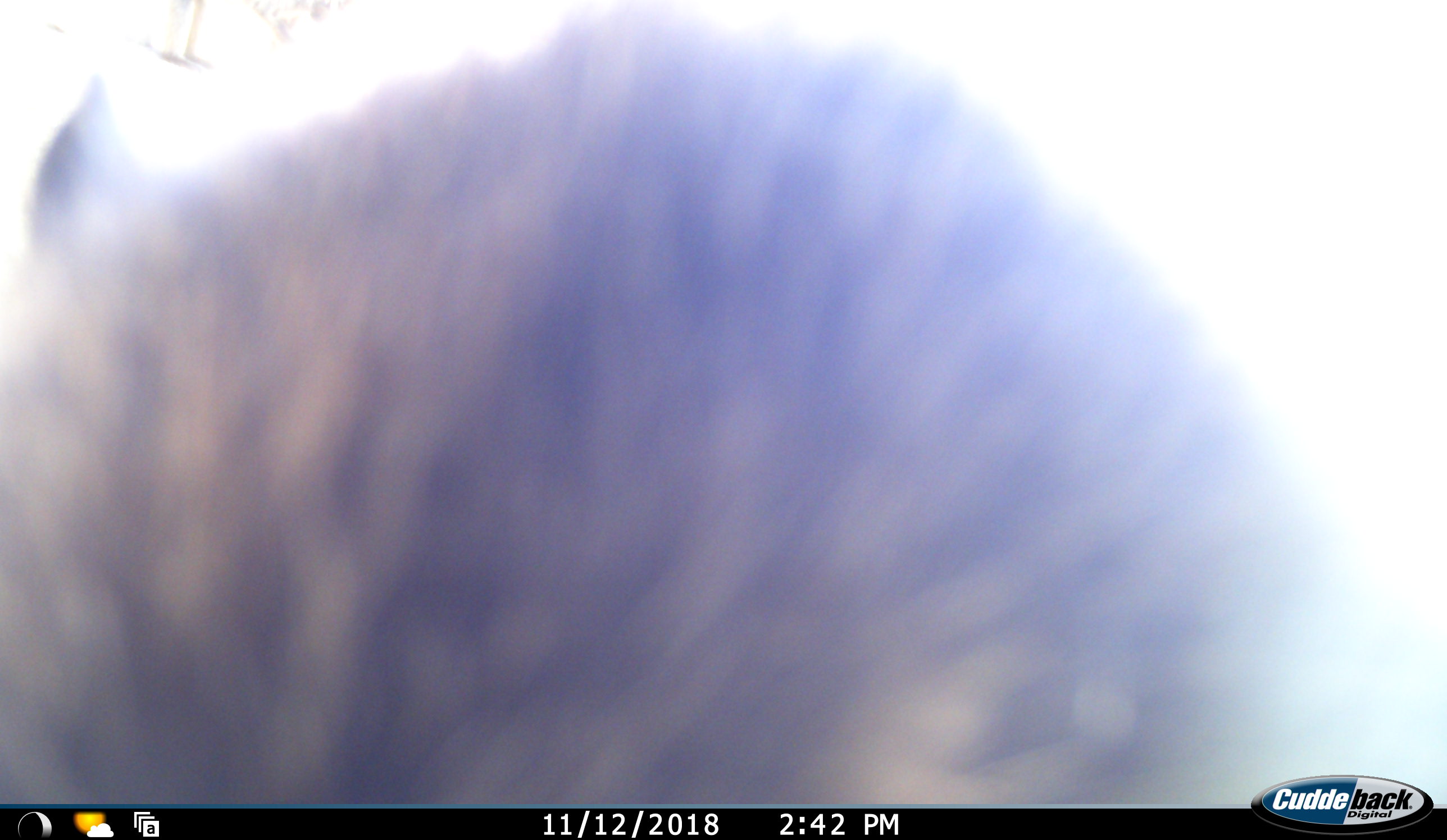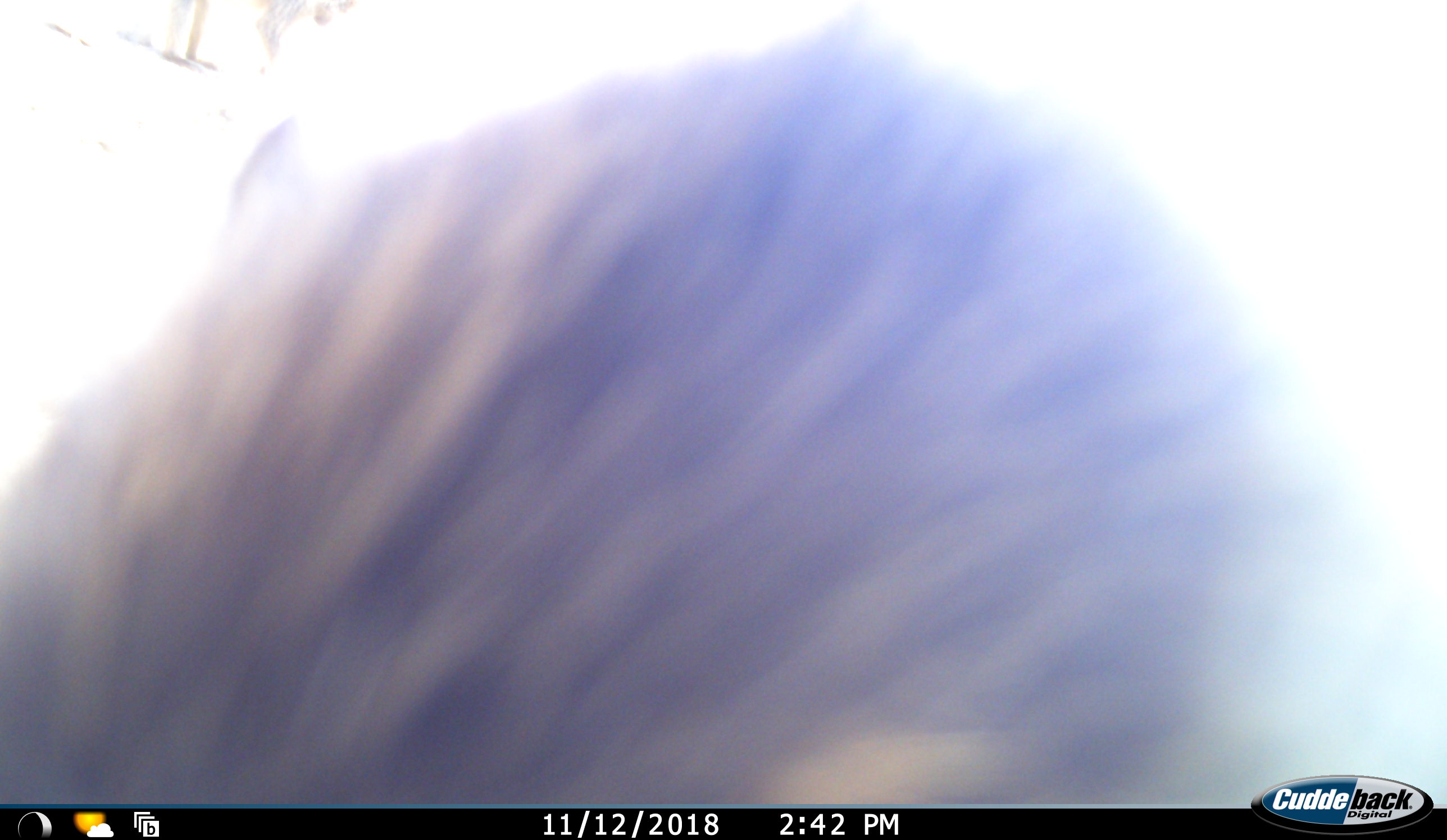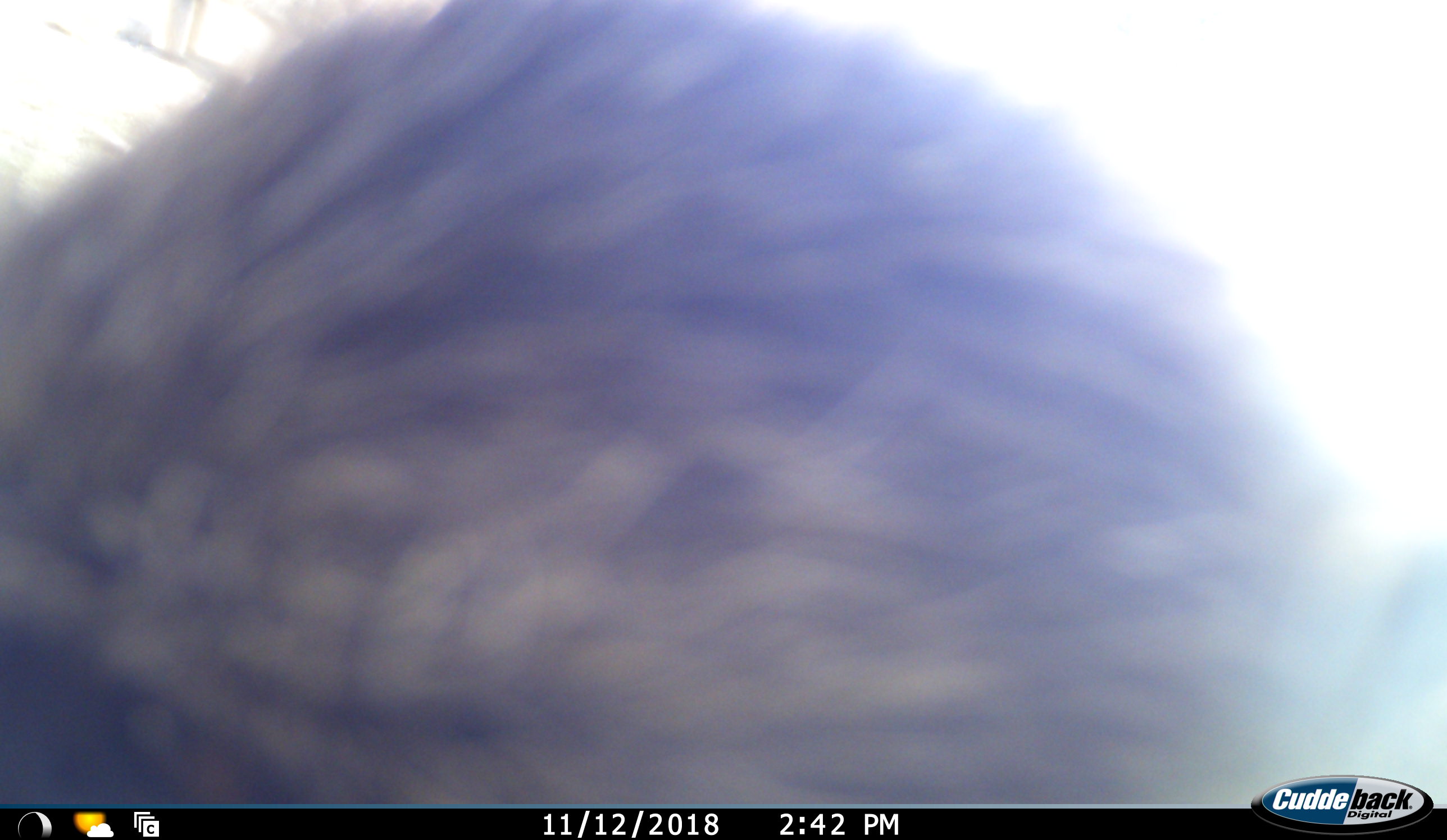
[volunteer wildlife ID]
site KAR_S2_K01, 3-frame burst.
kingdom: Animalia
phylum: Chordata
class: Mammalia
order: Primates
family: Cercopithecidae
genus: Papio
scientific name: Papio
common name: baboon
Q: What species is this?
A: Baboon (Papio).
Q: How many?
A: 1.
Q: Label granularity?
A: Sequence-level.